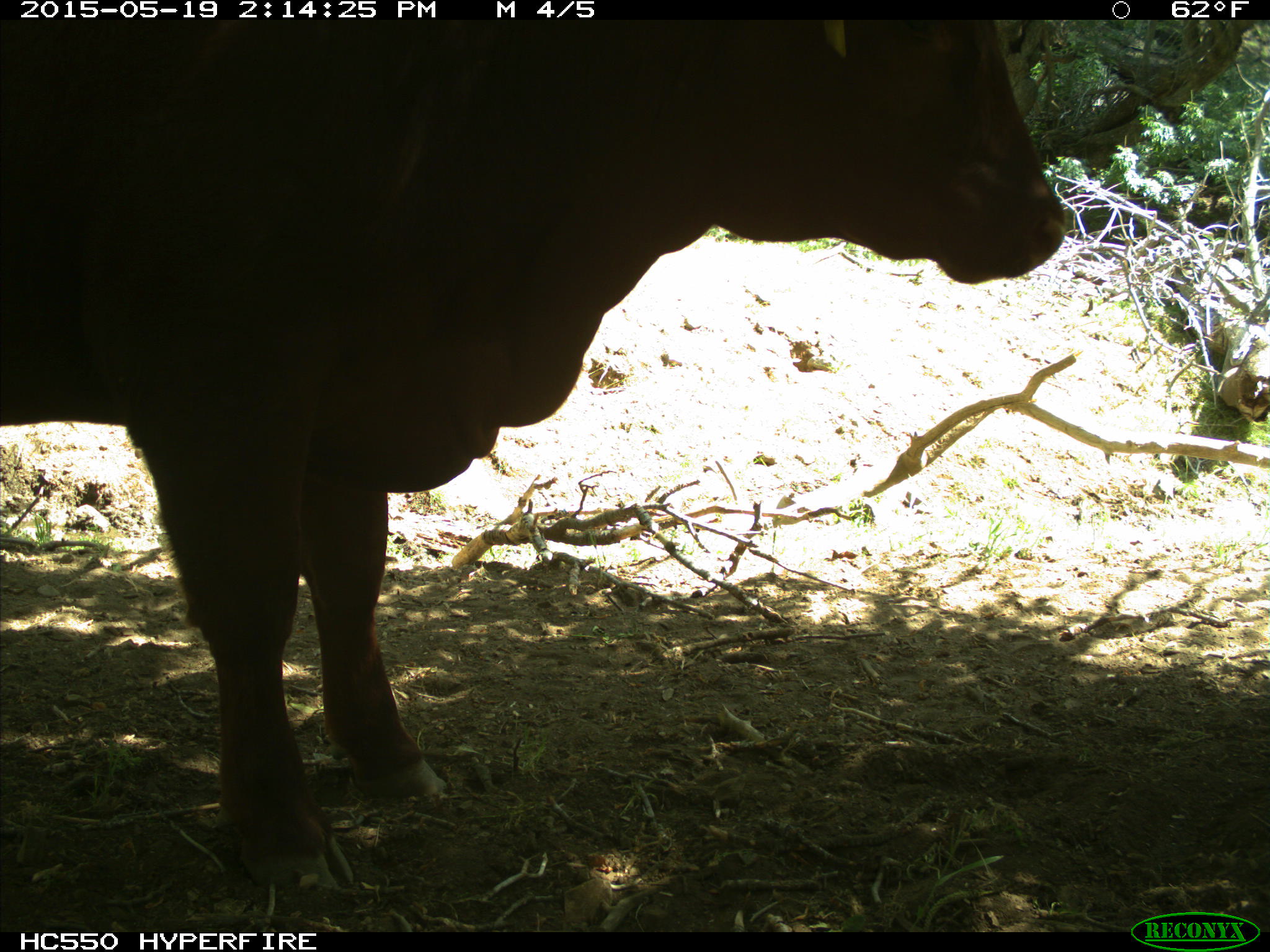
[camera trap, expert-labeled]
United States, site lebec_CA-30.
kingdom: Animalia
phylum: Chordata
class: Mammalia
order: Artiodactyla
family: Bovidae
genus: Bos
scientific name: Bos taurus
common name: domestic cow